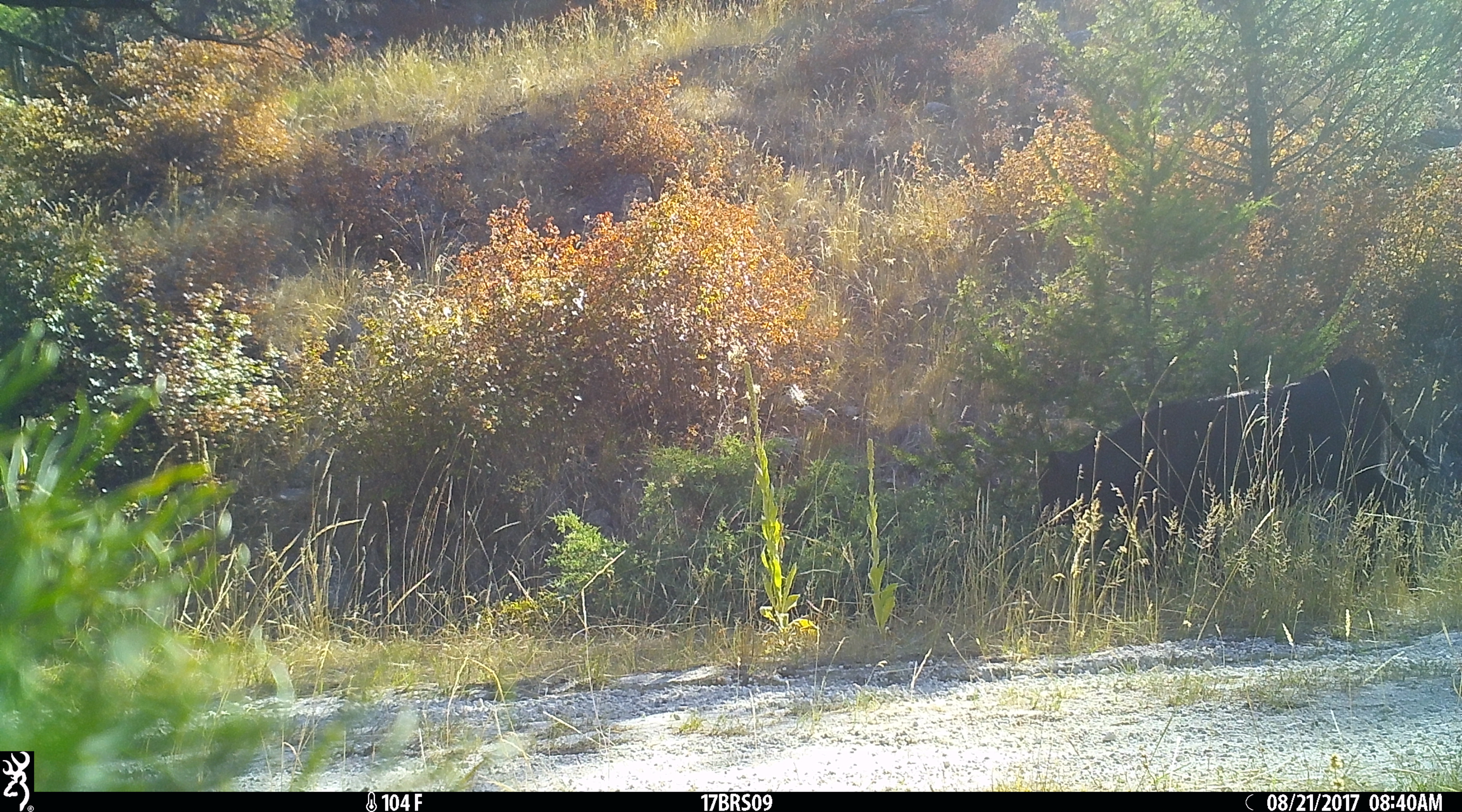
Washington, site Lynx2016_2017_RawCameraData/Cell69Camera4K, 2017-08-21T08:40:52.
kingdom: Animalia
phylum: Chordata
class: Mammalia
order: Artiodactyla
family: Bovidae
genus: Bos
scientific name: Bos taurus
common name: domestic cattle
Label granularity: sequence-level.